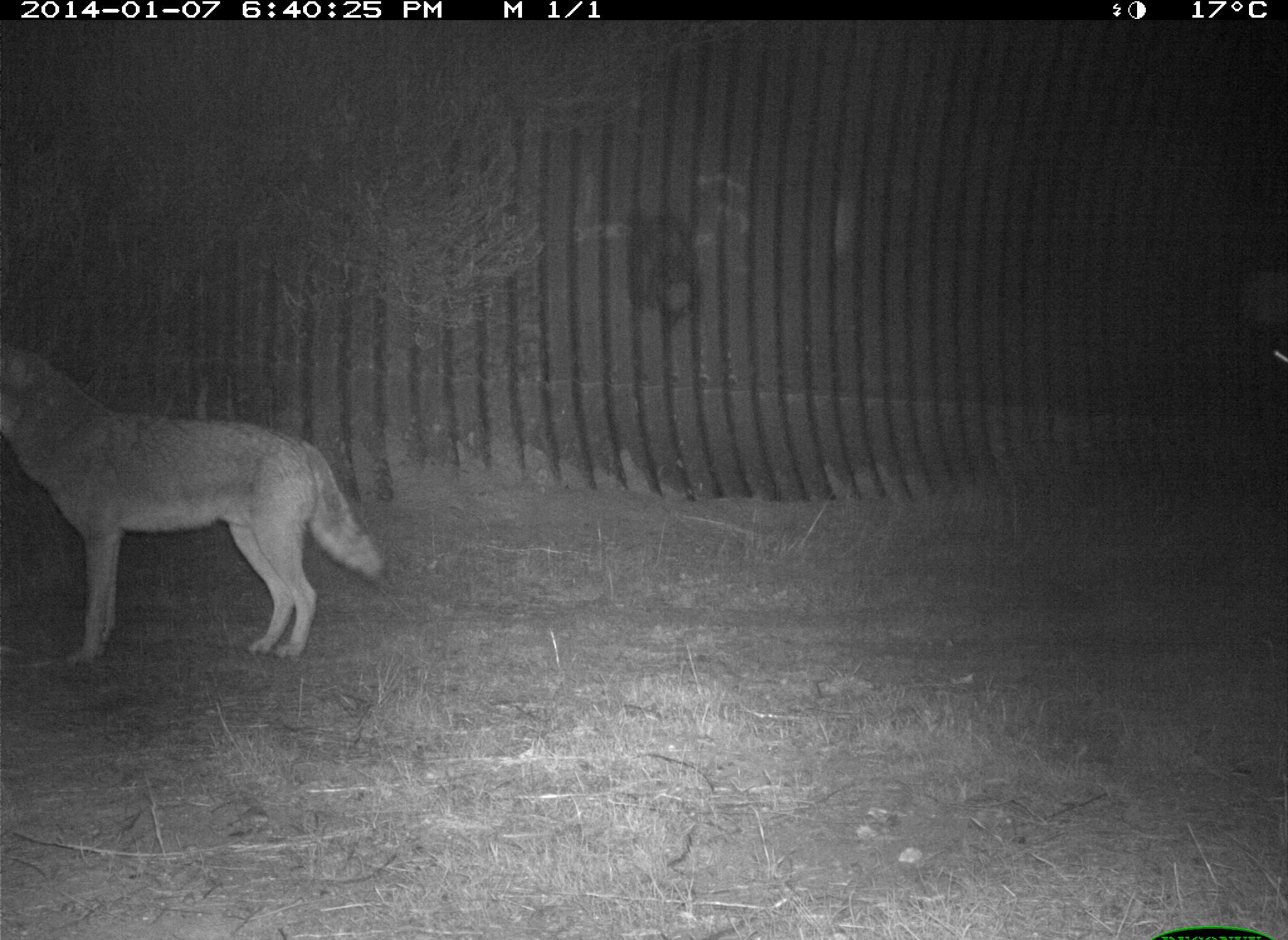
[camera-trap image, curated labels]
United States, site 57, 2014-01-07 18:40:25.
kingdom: Animalia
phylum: Chordata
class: Mammalia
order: Carnivora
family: Canidae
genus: Canis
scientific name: Canis latrans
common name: coyote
Coyote (Canis latrans).